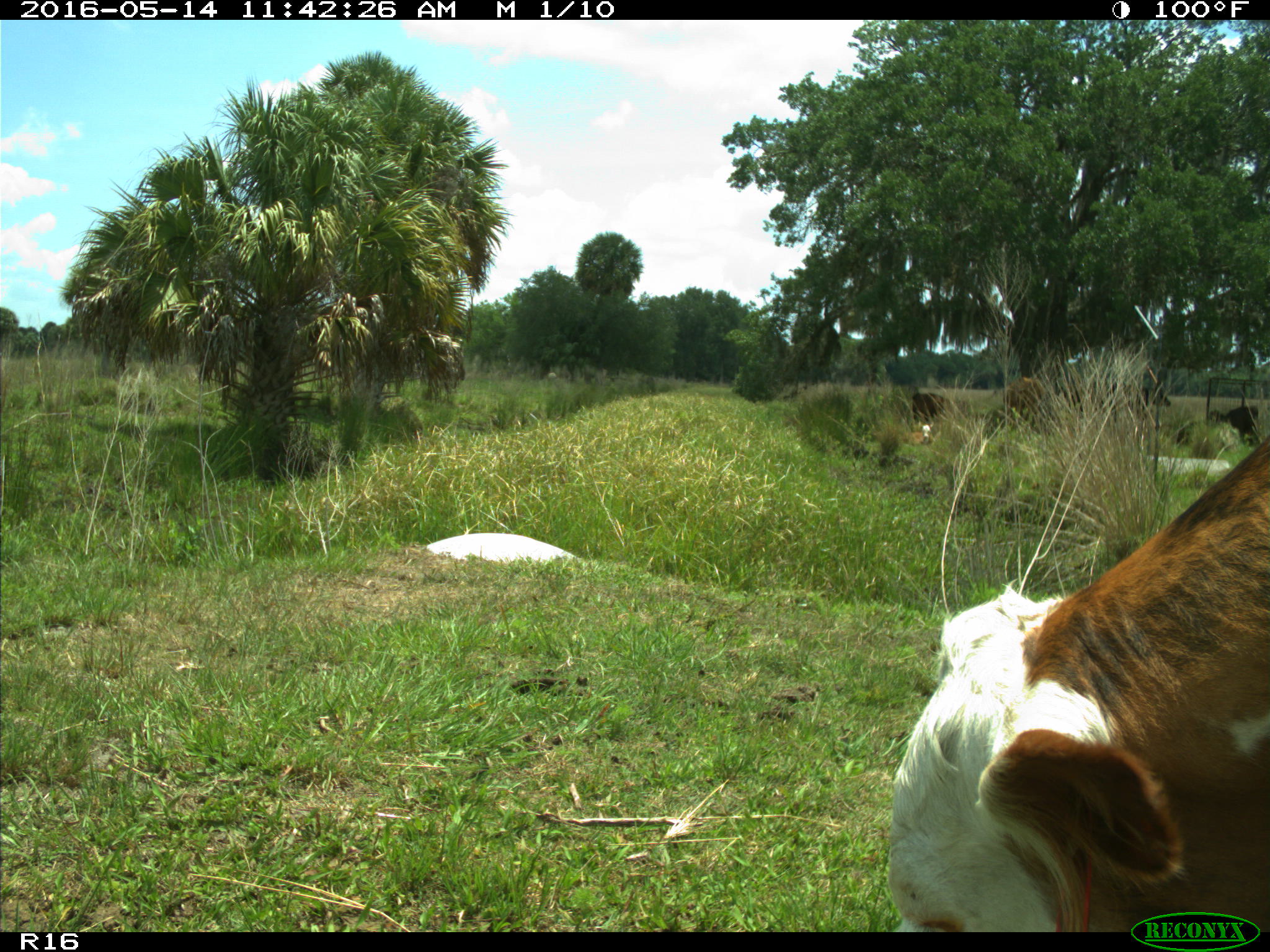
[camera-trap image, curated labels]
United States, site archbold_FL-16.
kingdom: Animalia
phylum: Chordata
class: Mammalia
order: Artiodactyla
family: Bovidae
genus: Bos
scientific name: Bos taurus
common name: domestic cow